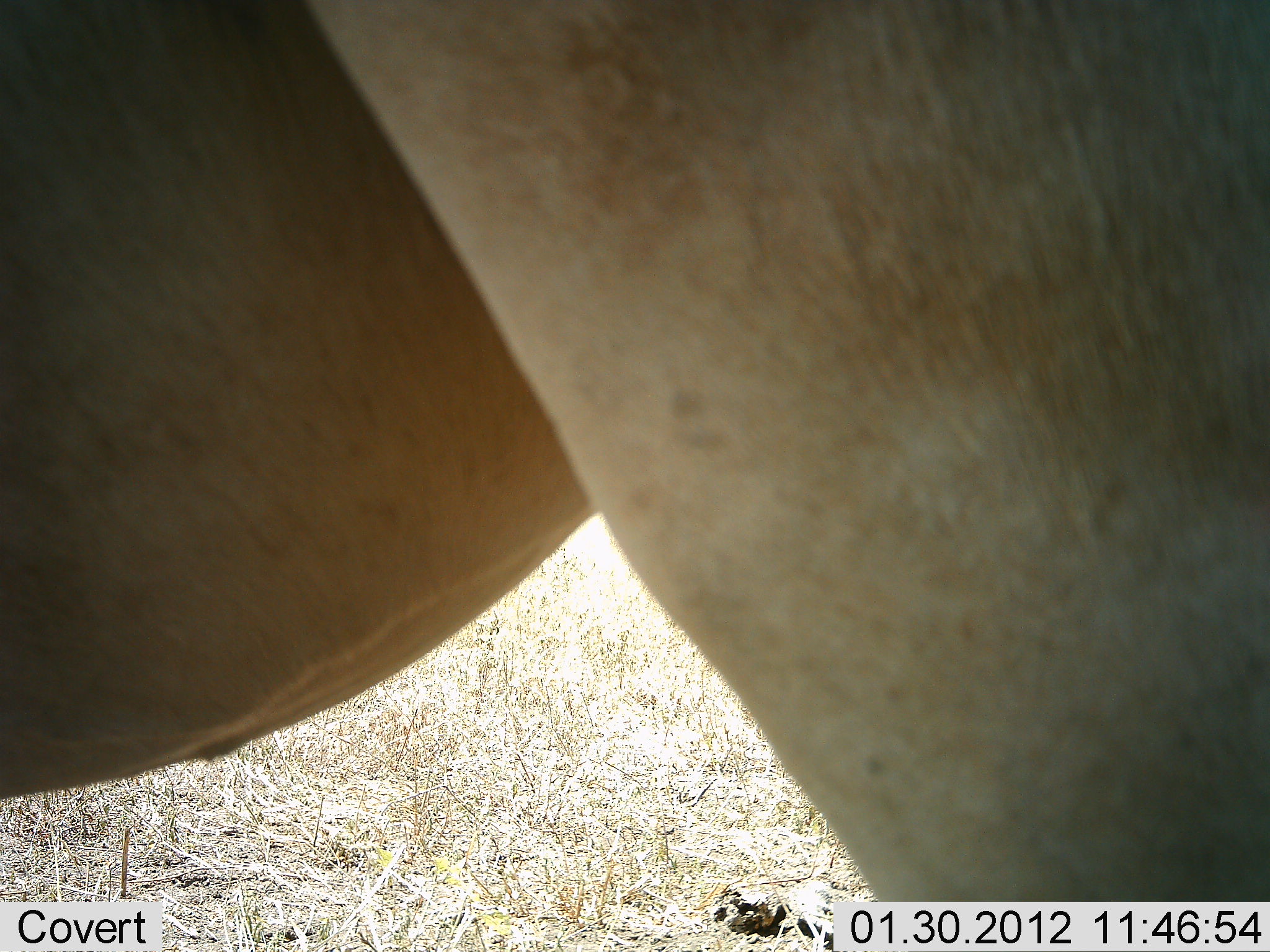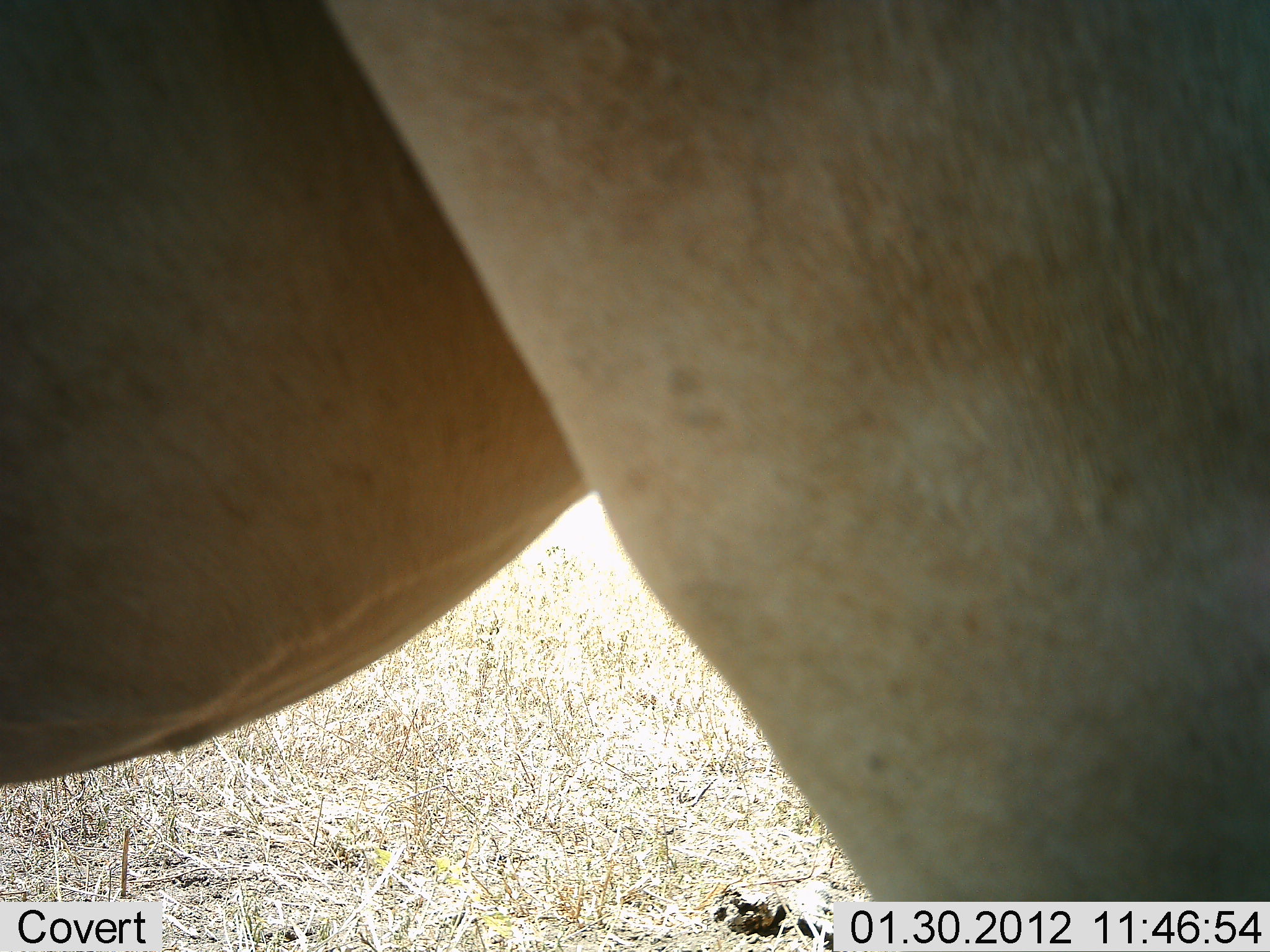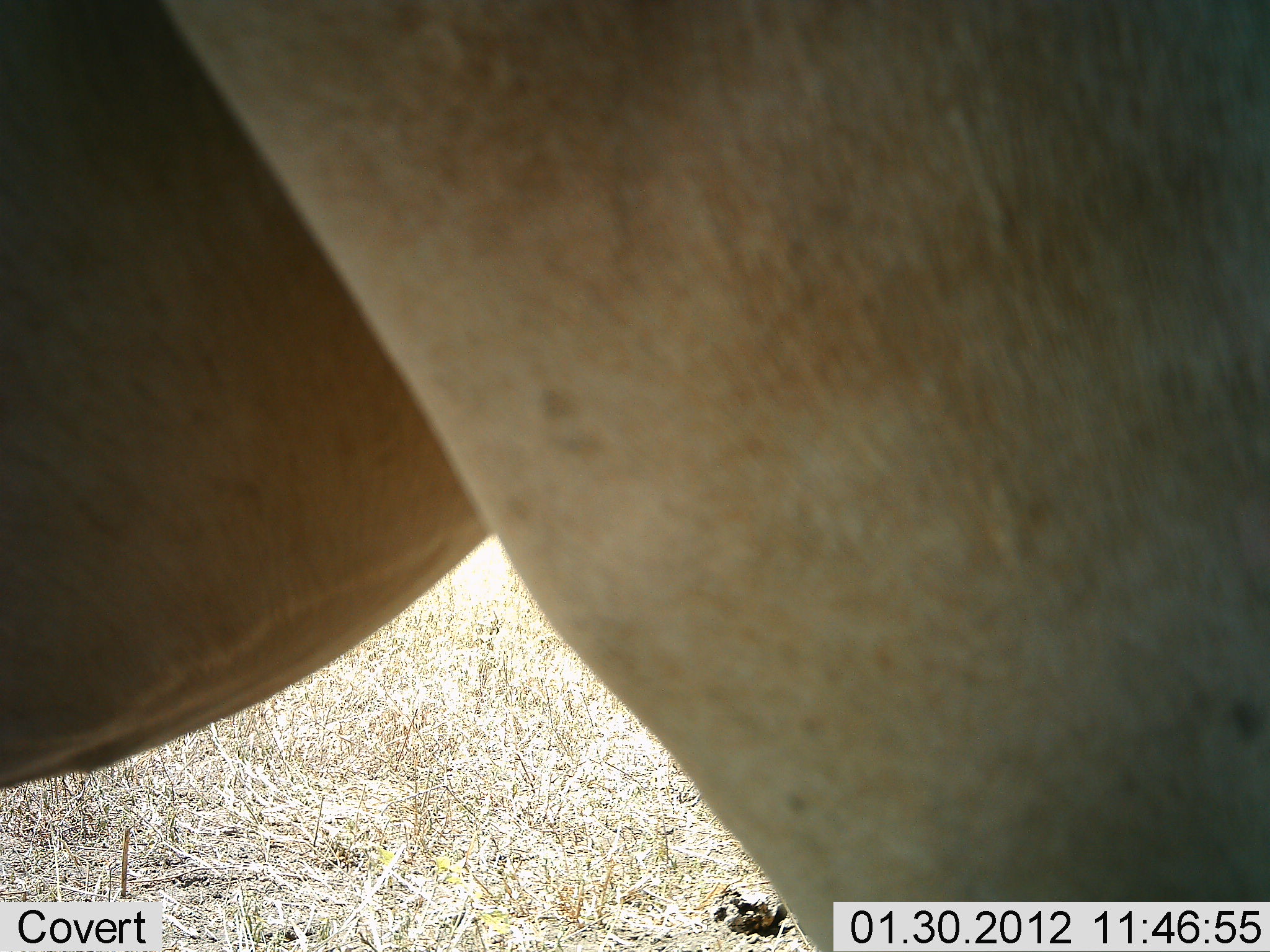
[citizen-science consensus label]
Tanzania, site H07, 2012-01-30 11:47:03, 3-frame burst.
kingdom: Animalia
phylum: Chordata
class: Mammalia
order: Artiodactyla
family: Bovidae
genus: Alcelaphus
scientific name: Alcelaphus buselaphus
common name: hartebeest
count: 1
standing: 100%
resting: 0%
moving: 0%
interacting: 0%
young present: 0%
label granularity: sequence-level